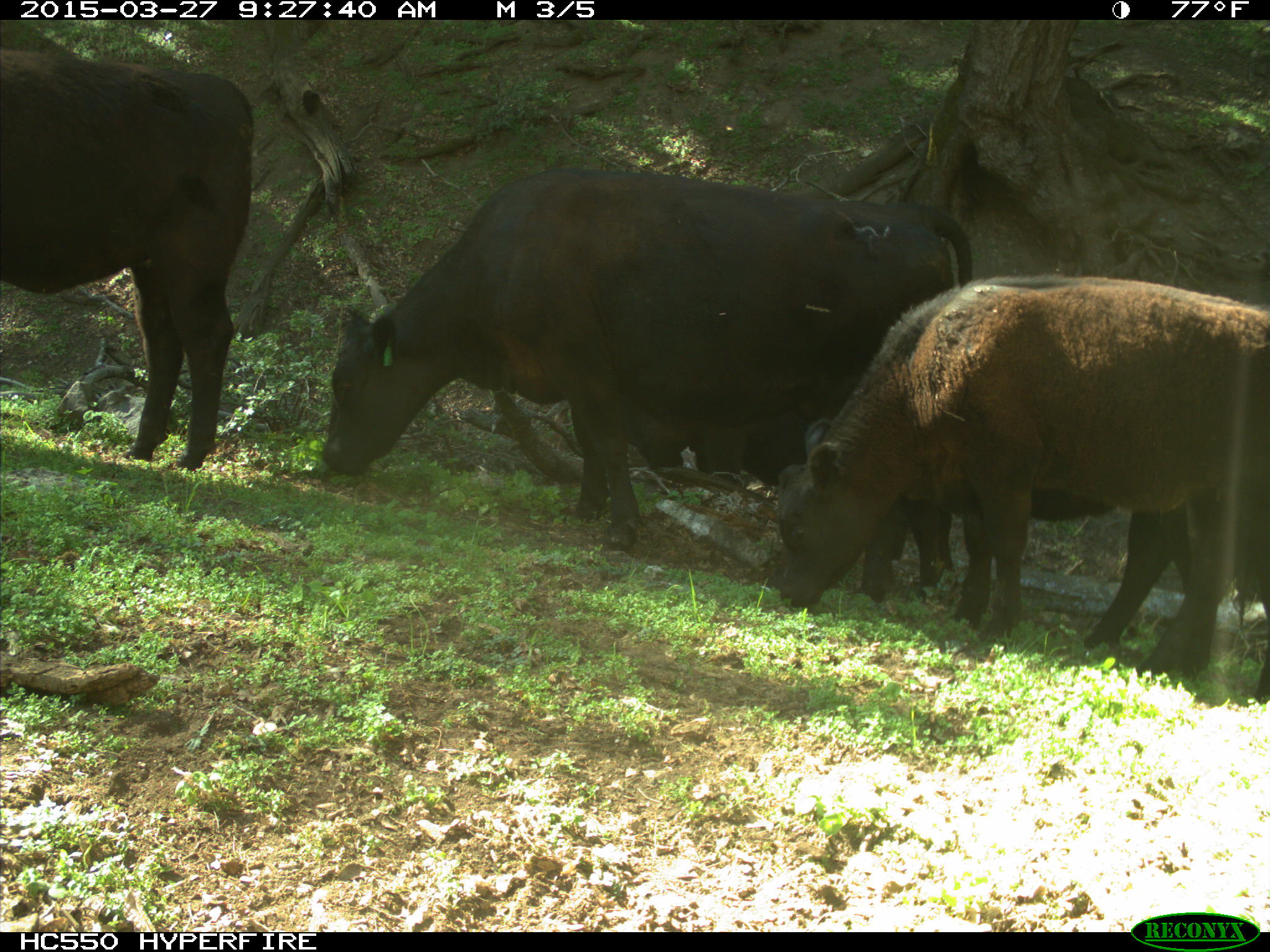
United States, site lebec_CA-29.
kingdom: Animalia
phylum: Chordata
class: Mammalia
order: Artiodactyla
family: Bovidae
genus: Bos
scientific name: Bos taurus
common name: domestic cow